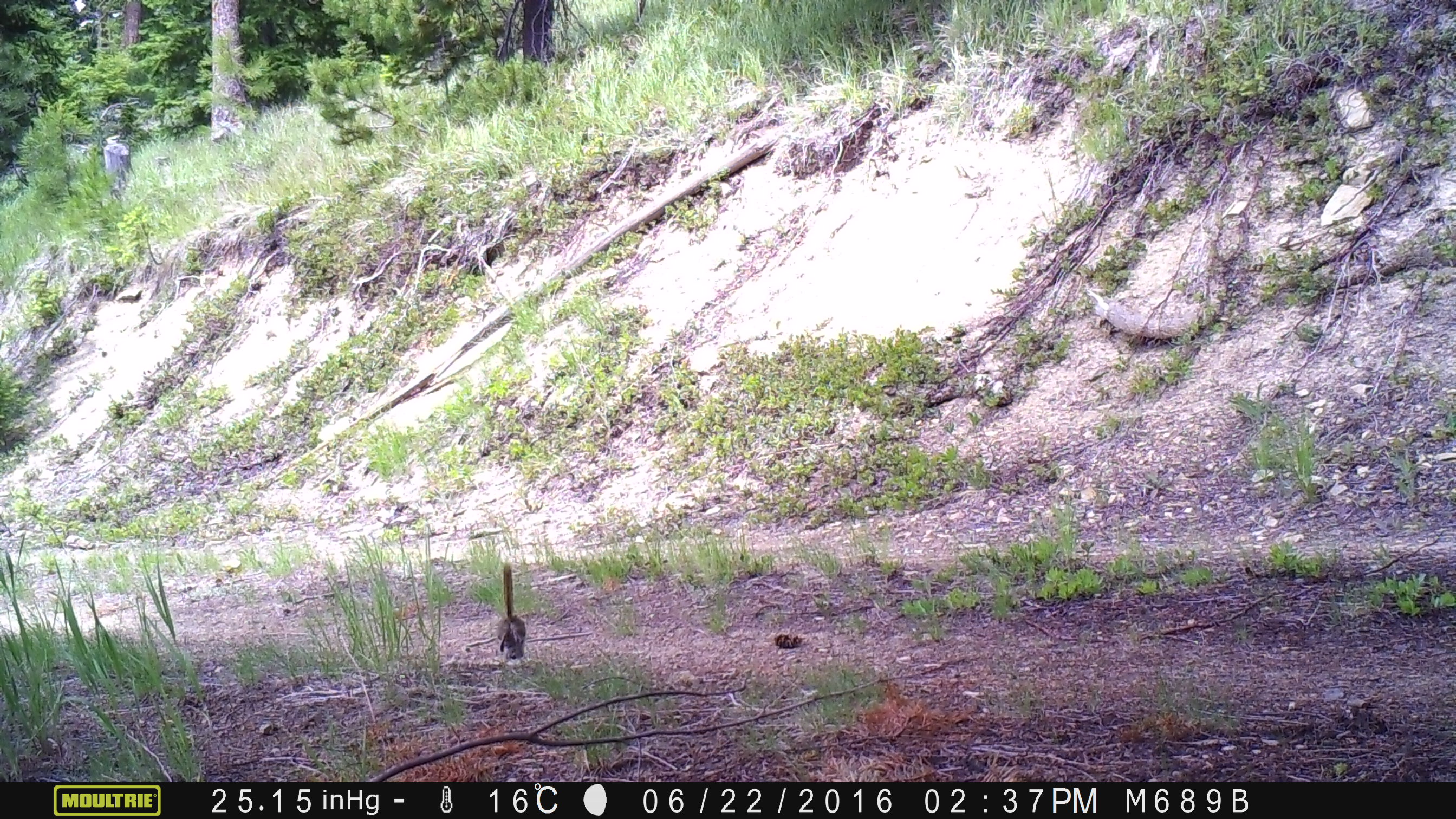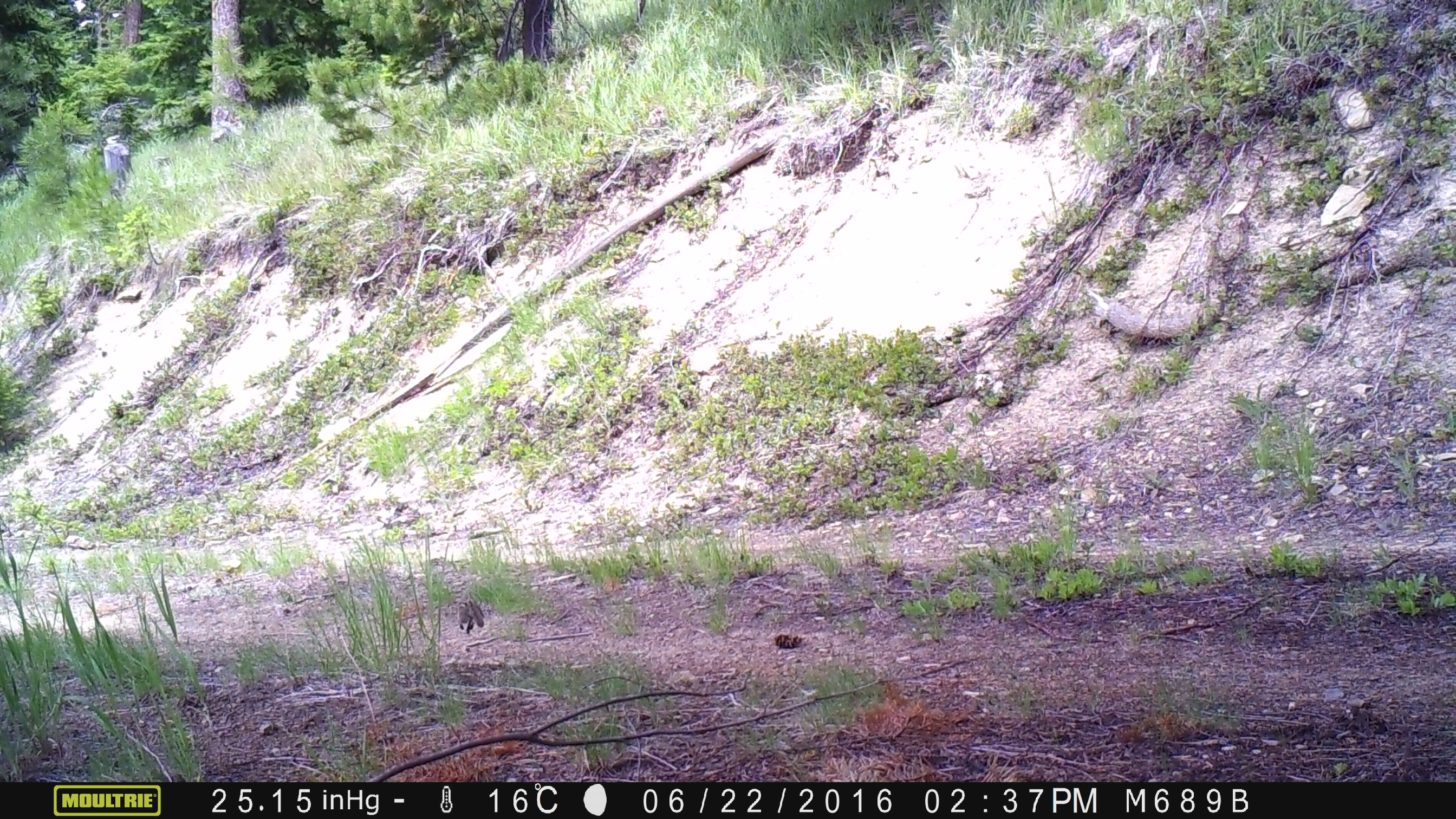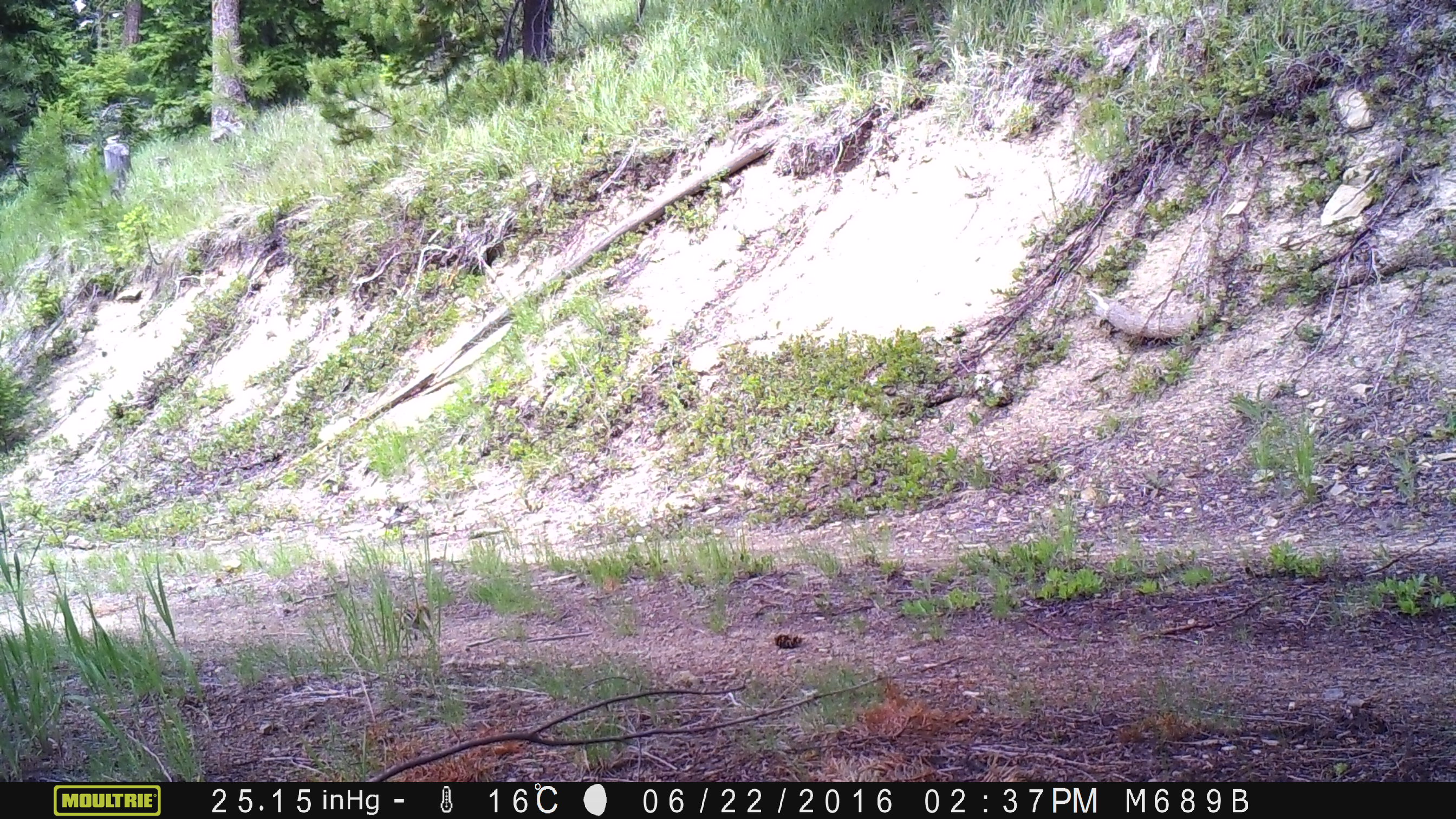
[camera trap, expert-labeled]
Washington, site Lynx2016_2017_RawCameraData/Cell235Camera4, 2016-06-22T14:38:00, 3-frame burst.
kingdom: Animalia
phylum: Chordata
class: Mammalia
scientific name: Mammalia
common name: small mammal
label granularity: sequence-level